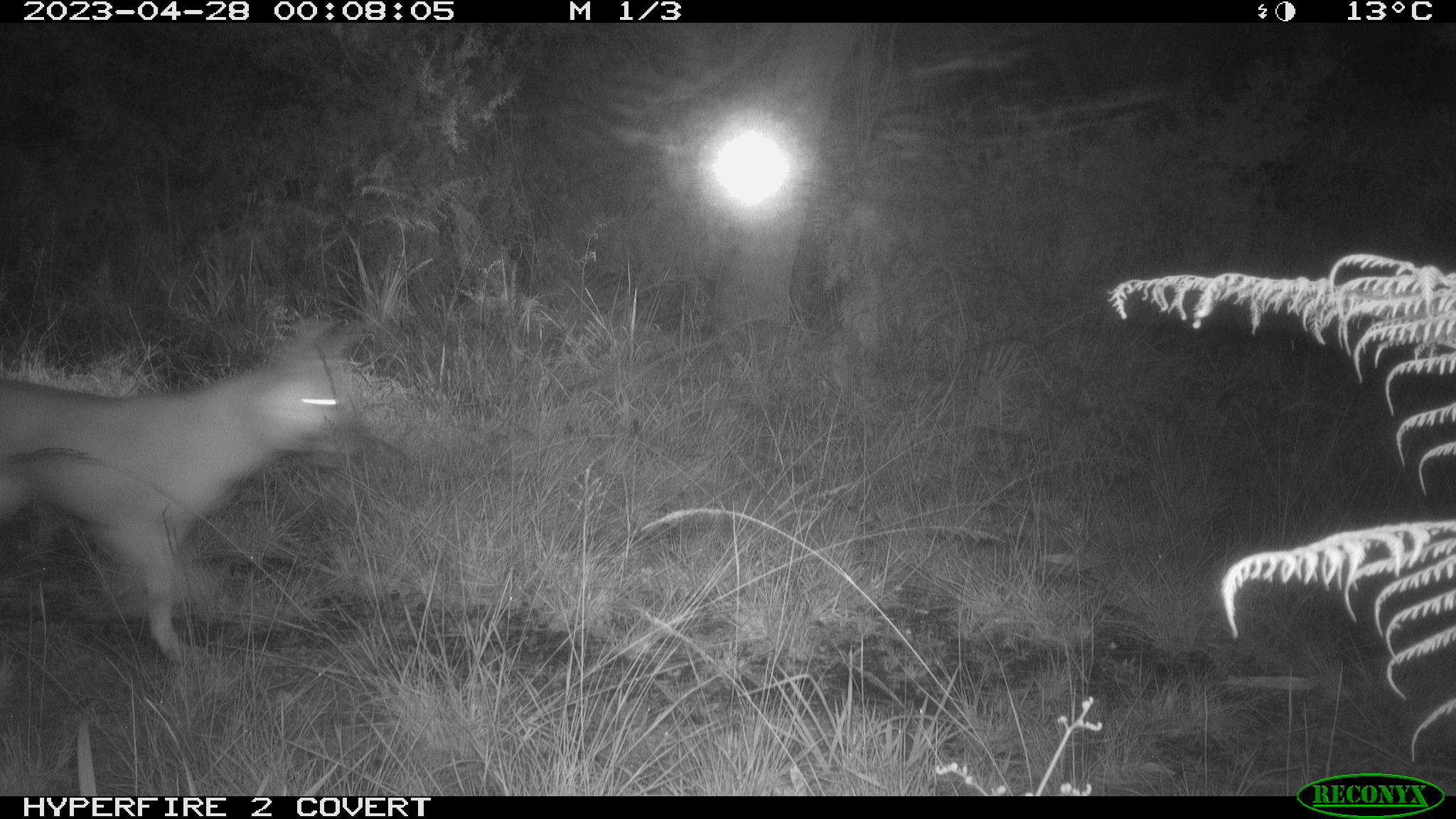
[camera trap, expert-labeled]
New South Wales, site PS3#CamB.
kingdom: Animalia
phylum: Chordata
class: Mammalia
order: Carnivora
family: Canidae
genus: Canis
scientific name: Canis familiaris dingo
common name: dingo